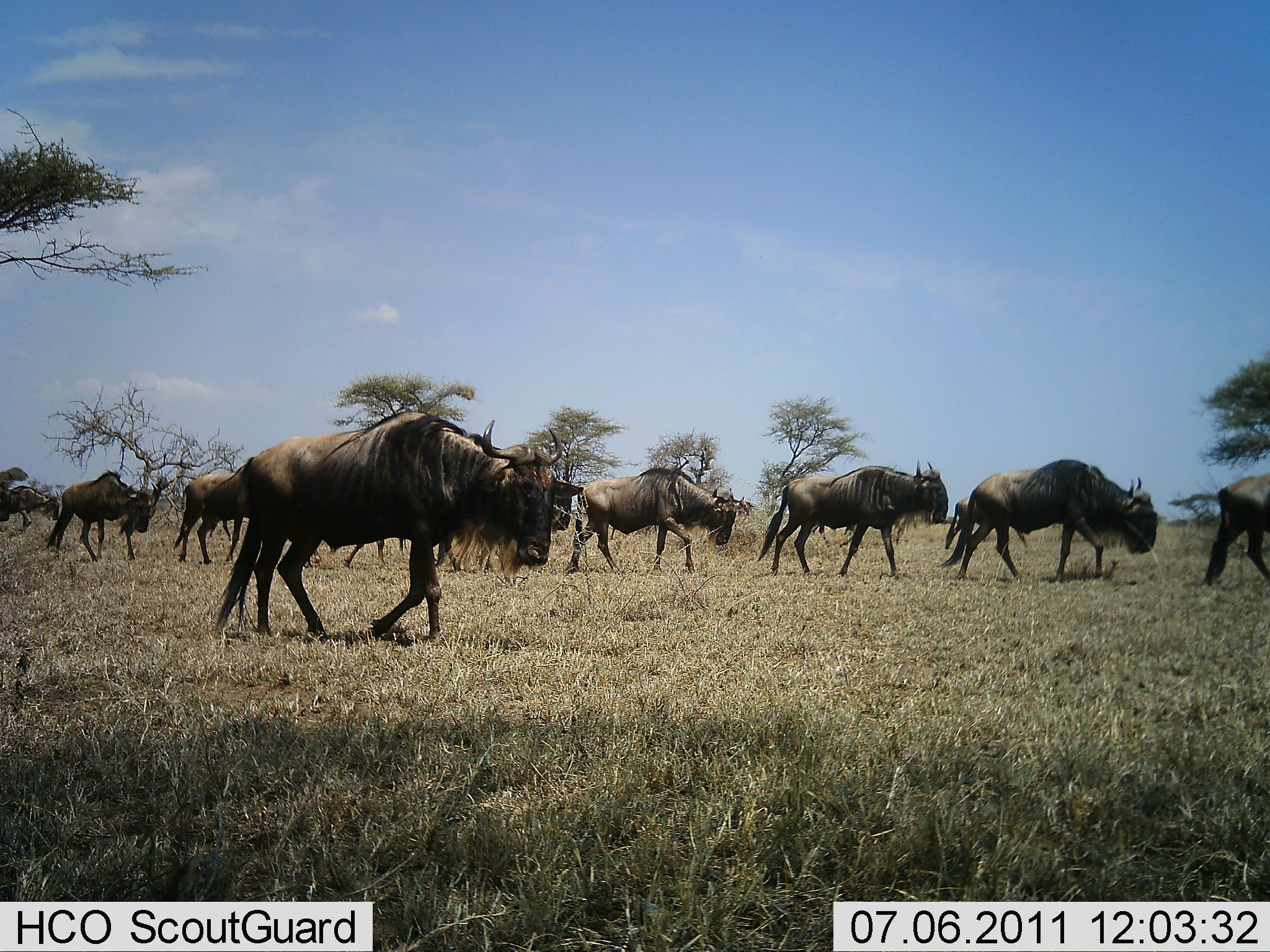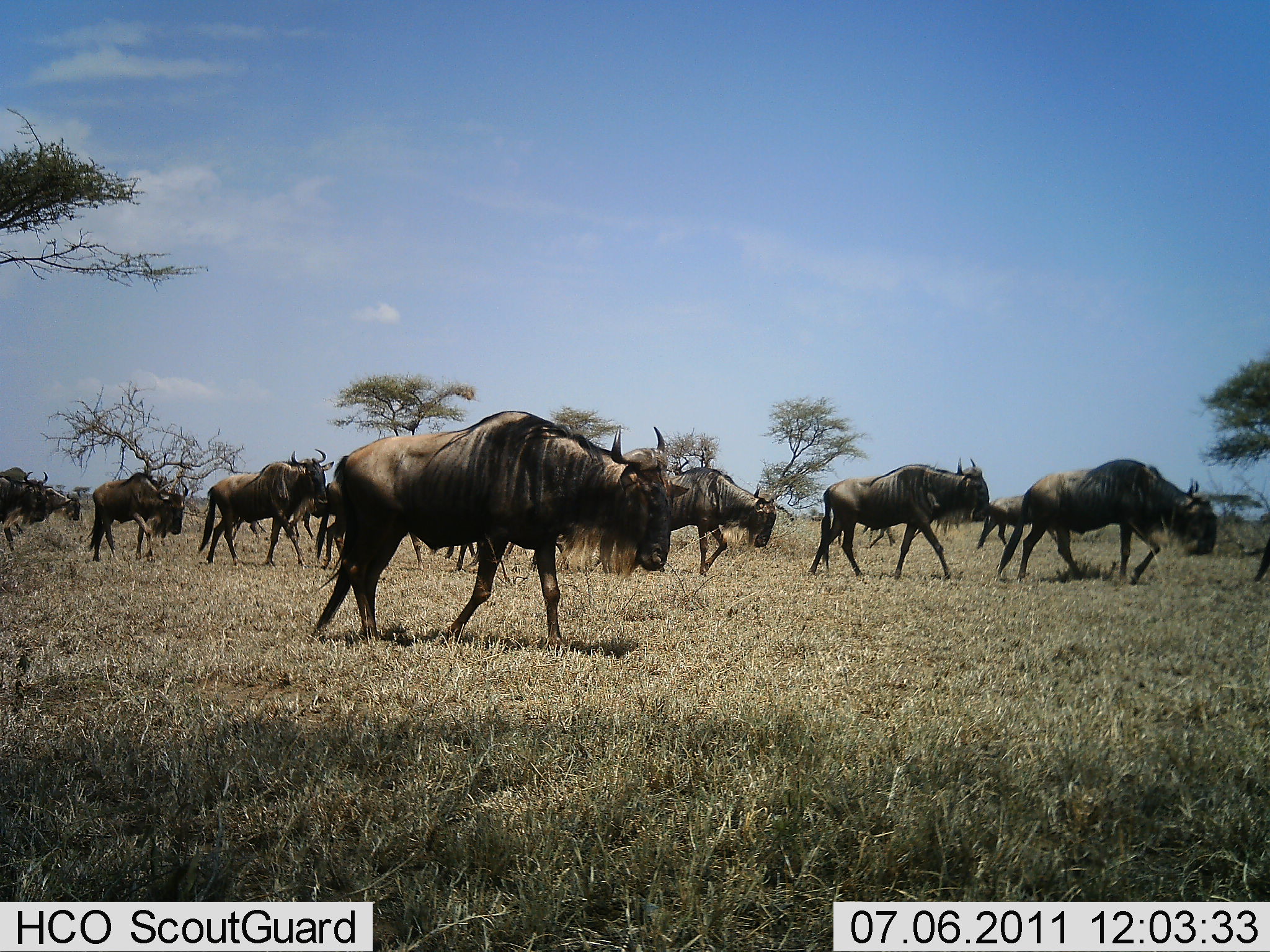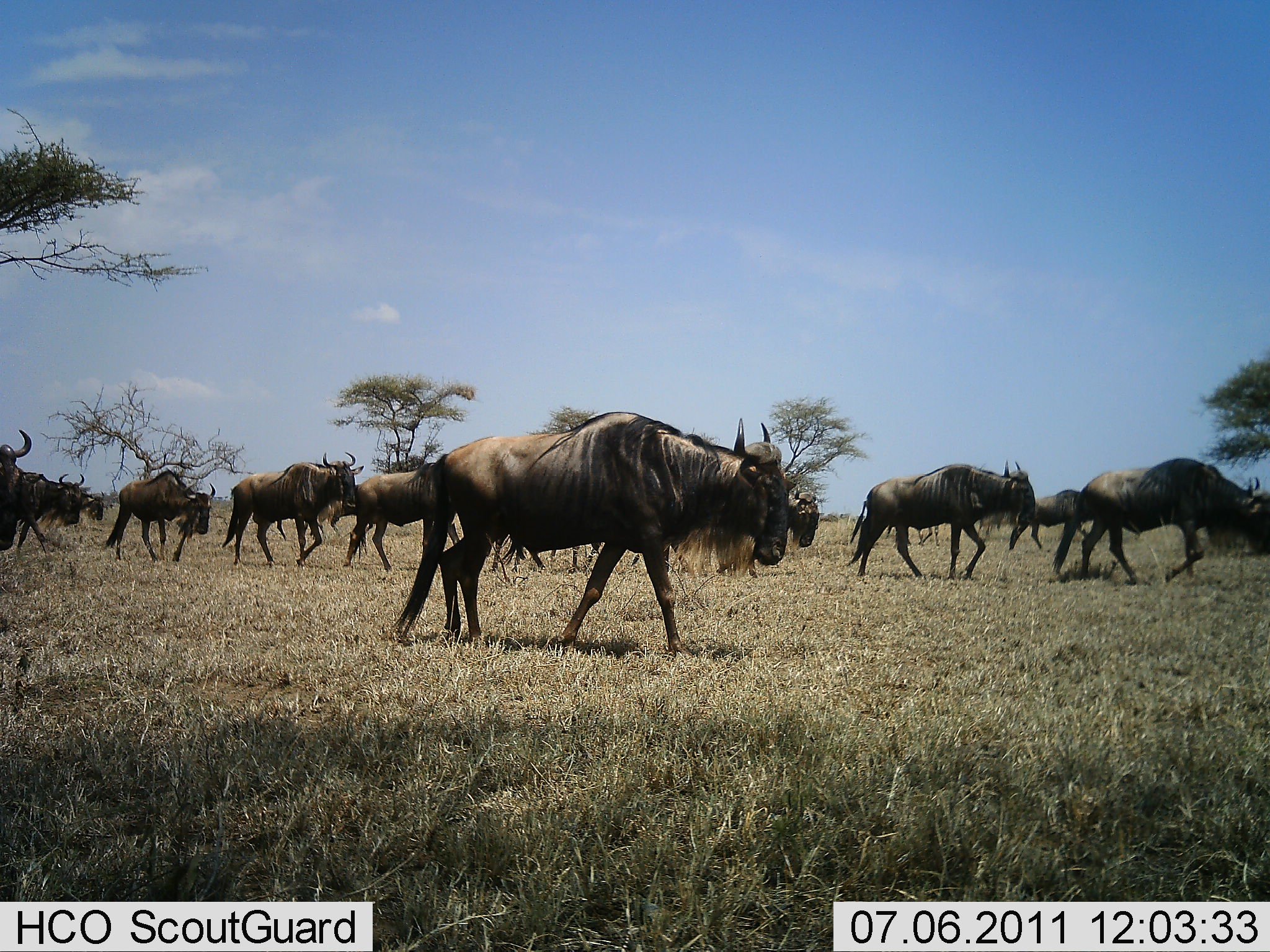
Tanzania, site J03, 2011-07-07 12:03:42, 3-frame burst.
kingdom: Animalia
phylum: Chordata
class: Mammalia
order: Artiodactyla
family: Bovidae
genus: Connochaetes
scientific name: Connochaetes taurinus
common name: blue wildebeest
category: wildebeest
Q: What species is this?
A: Wildebeest (blue wildebeest) (Connochaetes taurinus).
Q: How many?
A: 11-50.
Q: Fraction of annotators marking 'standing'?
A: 9%.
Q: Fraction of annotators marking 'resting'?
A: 0%.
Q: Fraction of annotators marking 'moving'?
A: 100%.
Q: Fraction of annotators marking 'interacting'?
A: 0%.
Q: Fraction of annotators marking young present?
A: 0%.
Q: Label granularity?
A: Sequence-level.